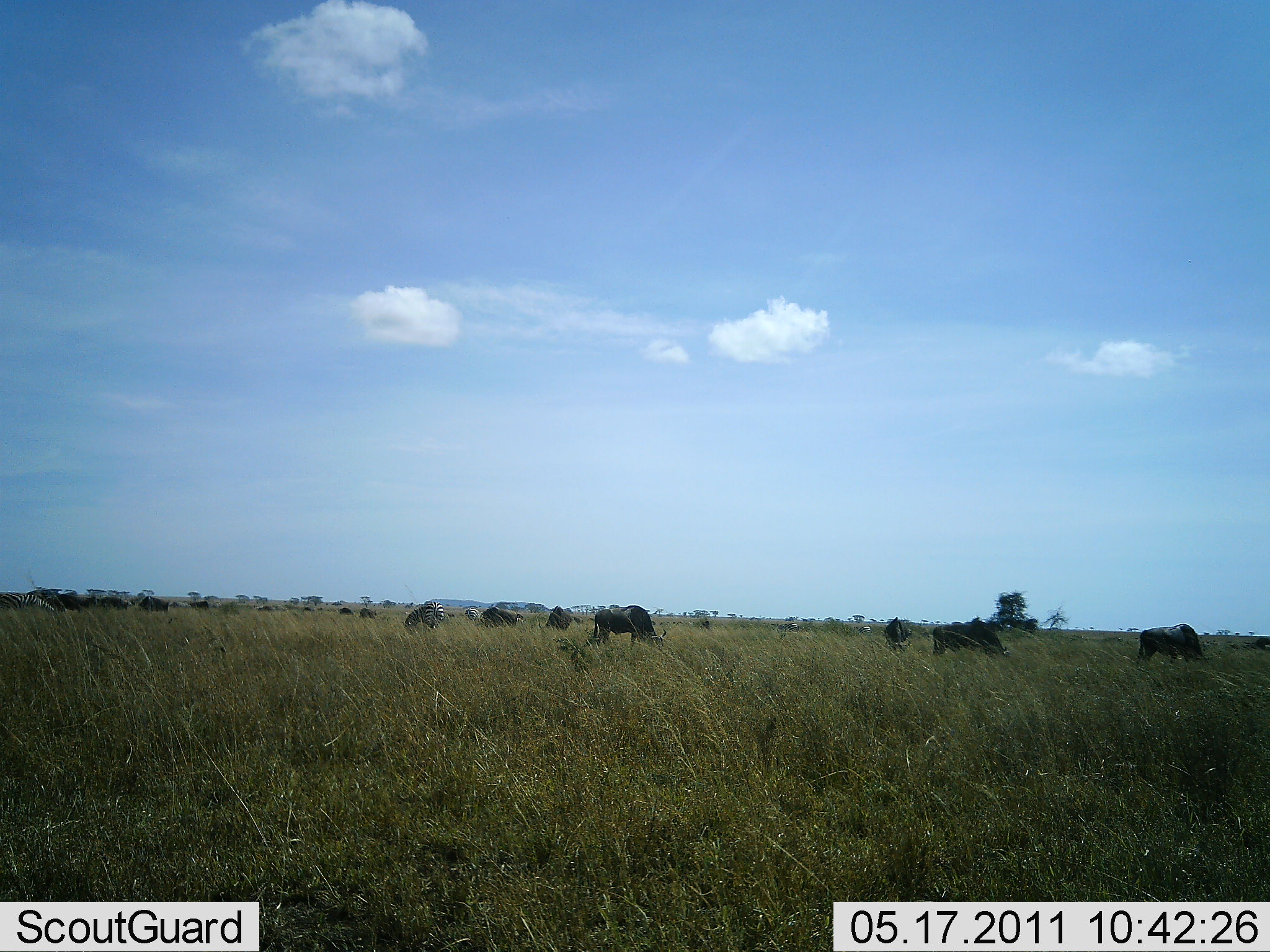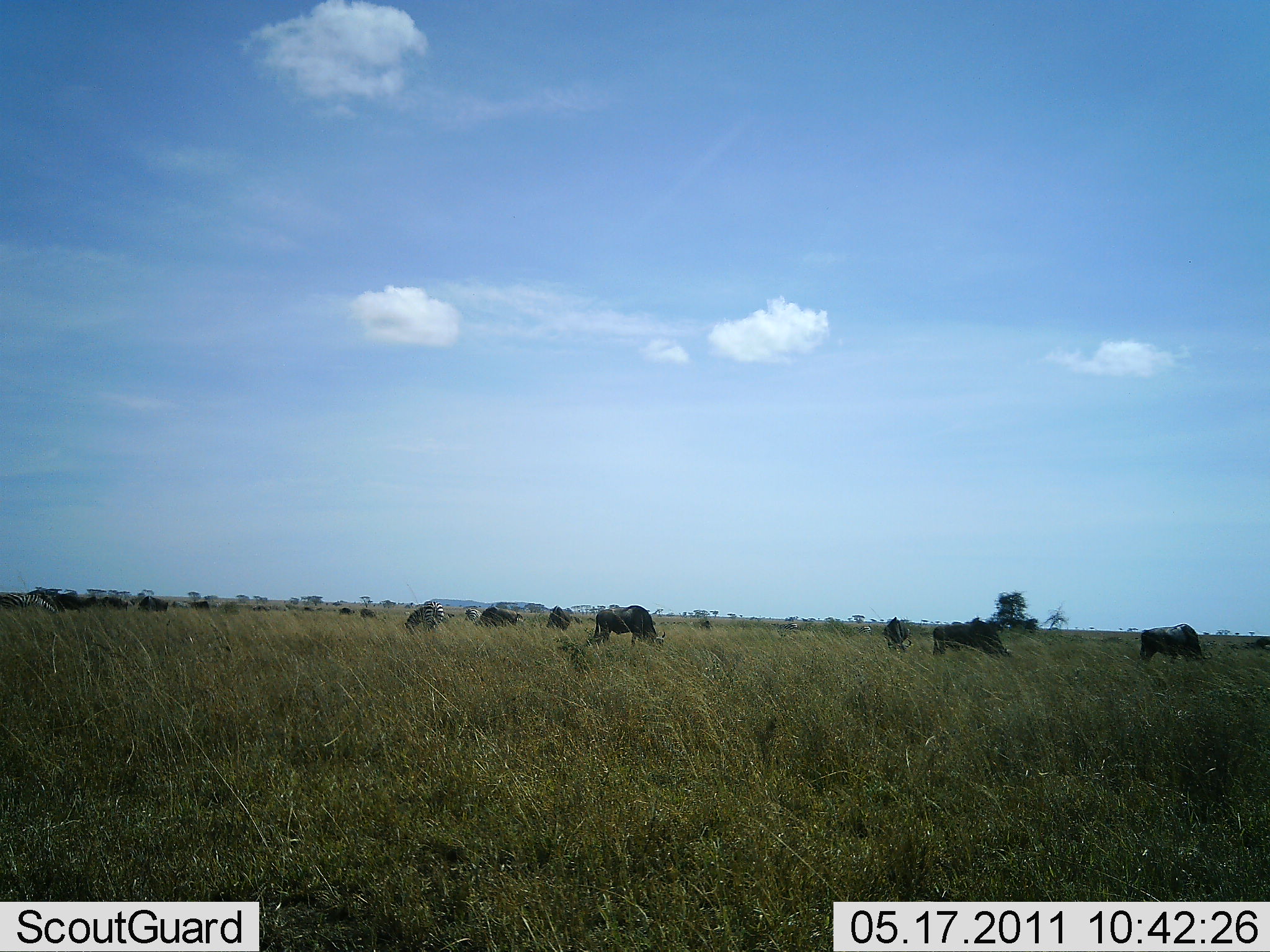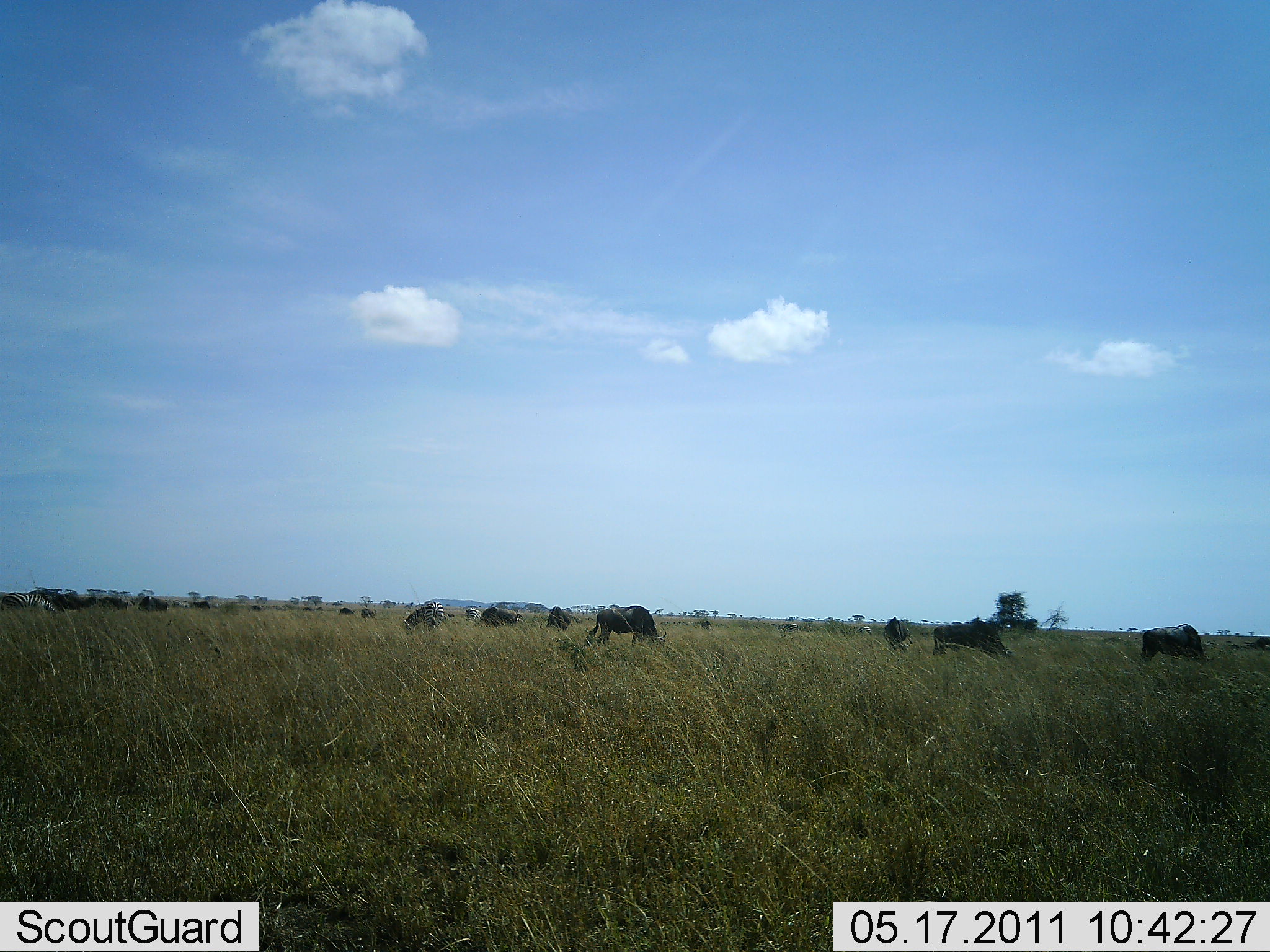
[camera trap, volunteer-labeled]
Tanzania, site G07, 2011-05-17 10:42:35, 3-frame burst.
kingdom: Animalia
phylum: Chordata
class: Mammalia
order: Artiodactyla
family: Bovidae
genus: Connochaetes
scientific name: Connochaetes taurinus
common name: blue wildebeest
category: wildebeest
Wildebeest (blue wildebeest) (Connochaetes taurinus), count 11-50. Behavior (volunteer vote fractions): standing 38%, resting 0%, moving 0%, interacting 0%. Young present (vote fraction): 0%. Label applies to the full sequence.